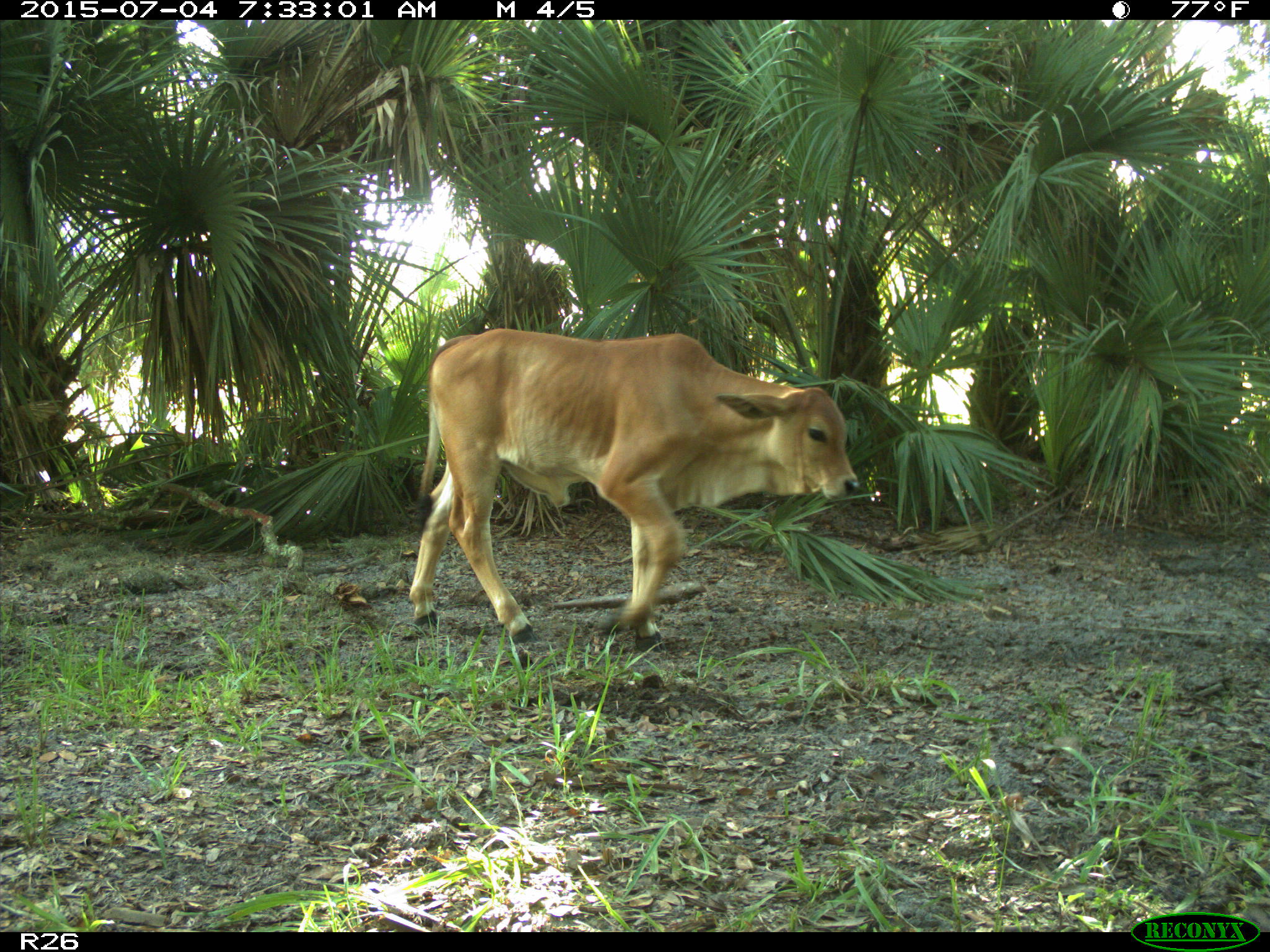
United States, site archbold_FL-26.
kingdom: Animalia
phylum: Chordata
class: Mammalia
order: Artiodactyla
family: Bovidae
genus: Bos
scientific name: Bos taurus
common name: domestic cow